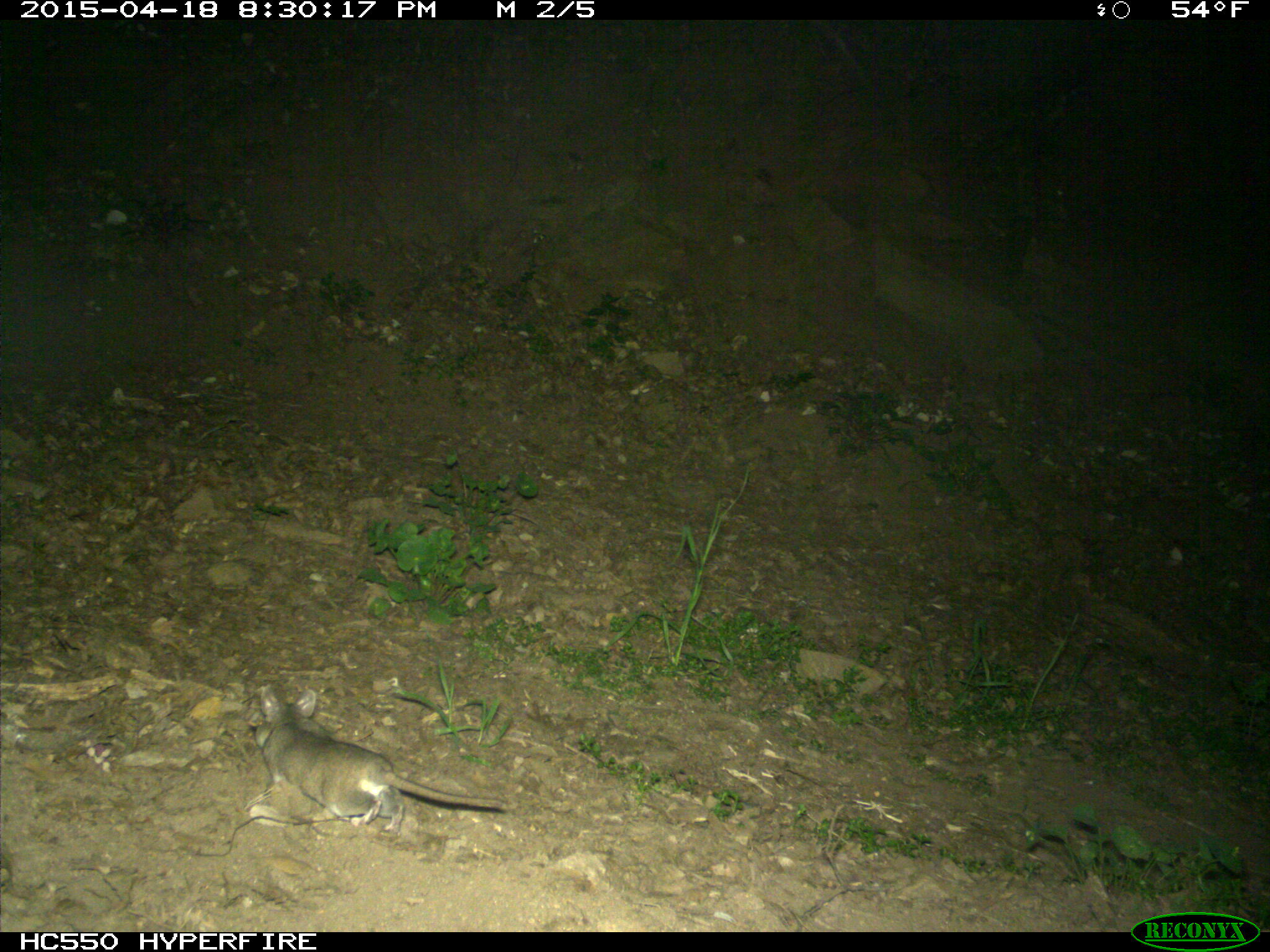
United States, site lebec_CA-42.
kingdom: Animalia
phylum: Chordata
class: Mammalia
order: Rodentia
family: Cricetidae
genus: Neotoma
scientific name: Neotoma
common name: pack rat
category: unidentified pack rat